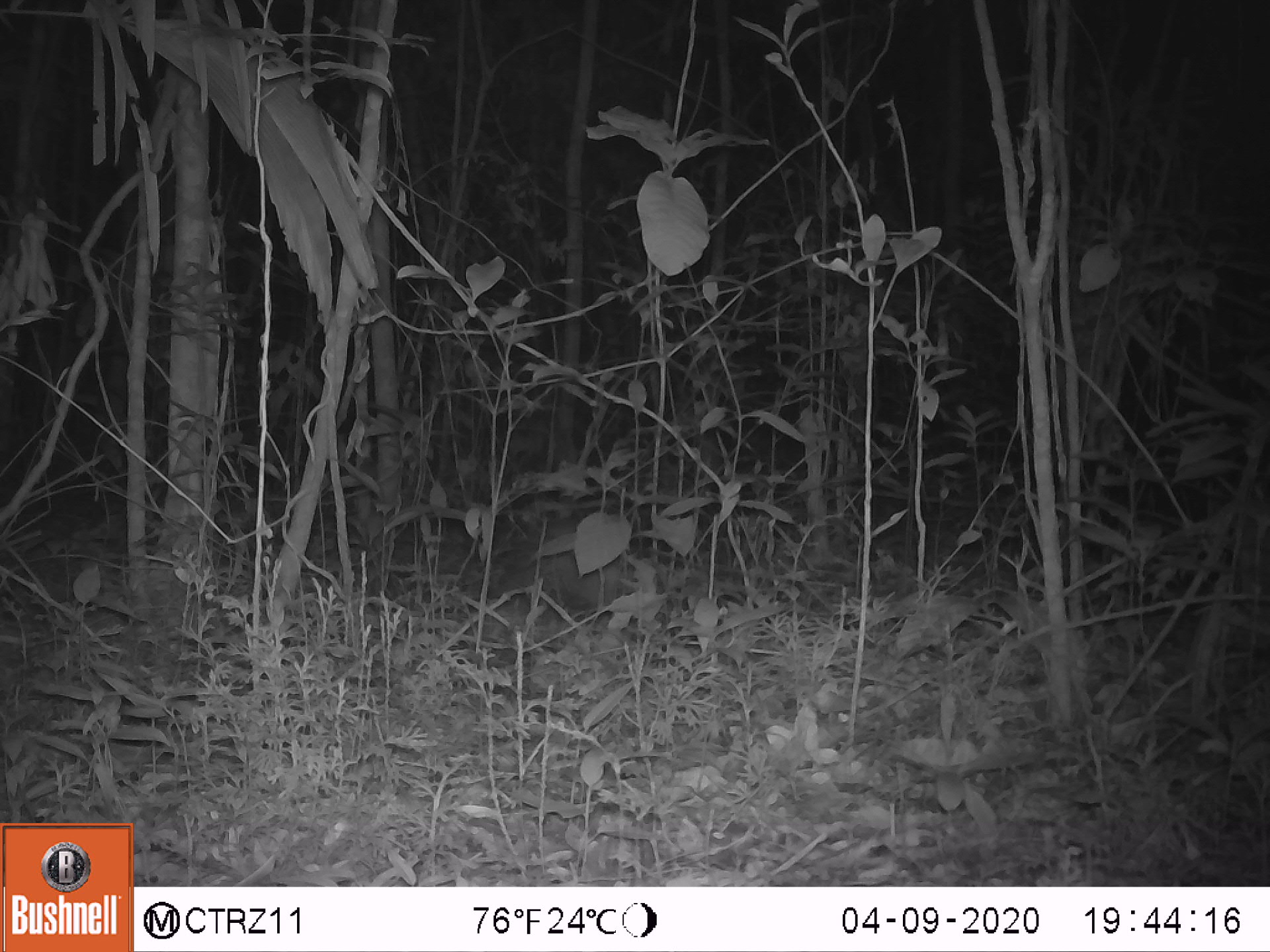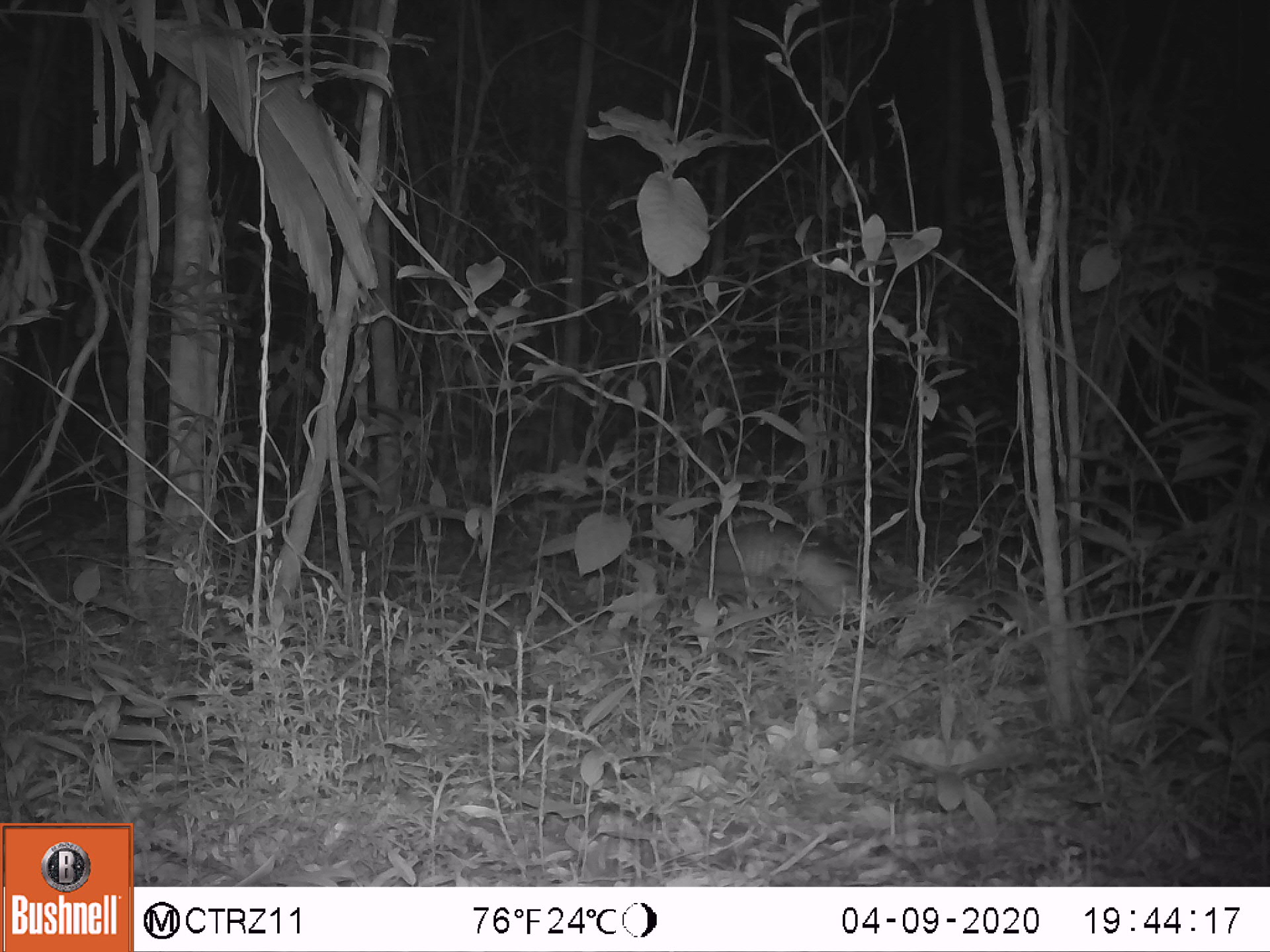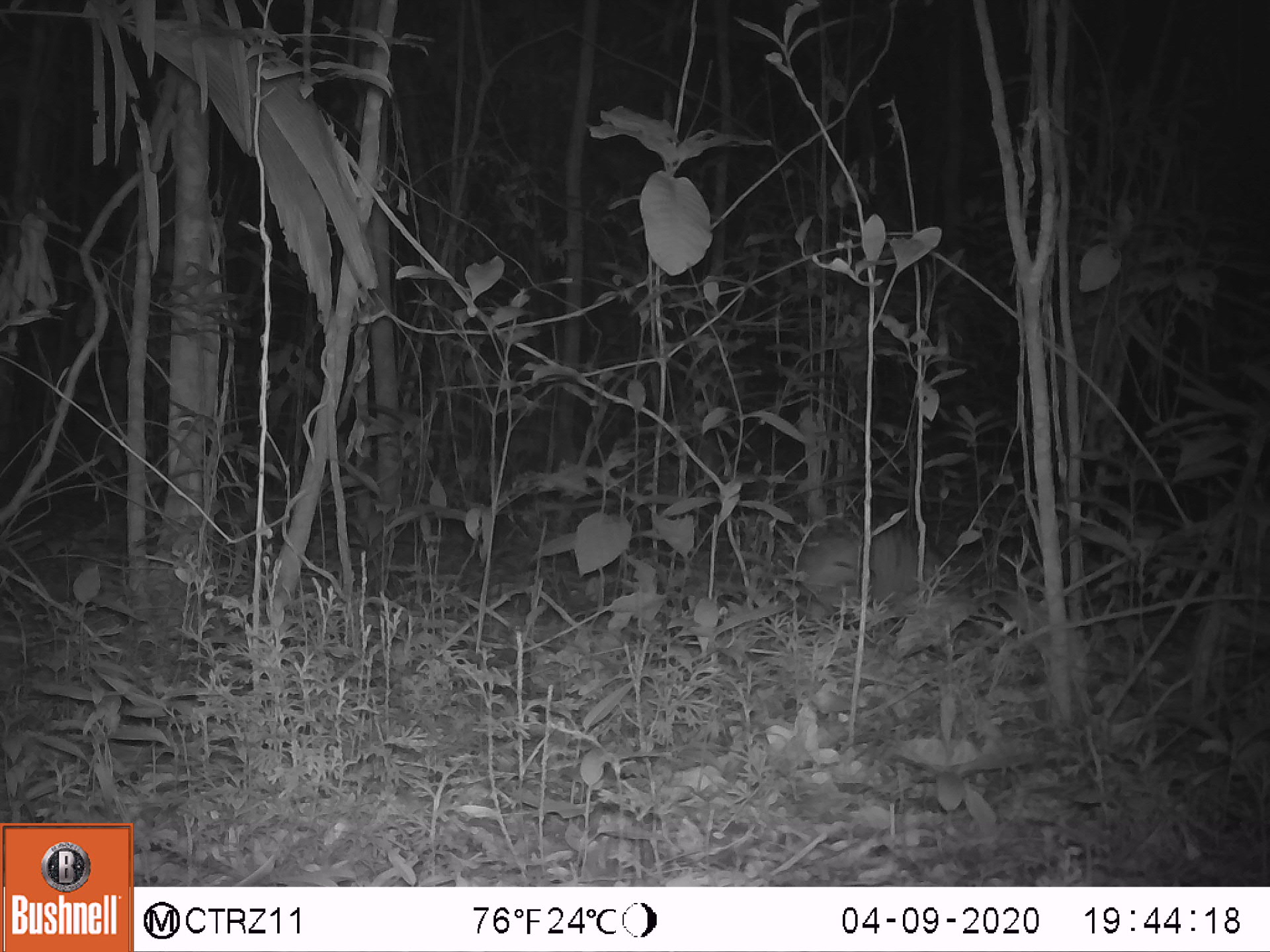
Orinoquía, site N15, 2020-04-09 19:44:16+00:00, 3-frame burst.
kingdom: Animalia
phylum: Chordata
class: Mammalia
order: Cingulata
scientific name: Cingulata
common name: armadillo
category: unknown armadillo